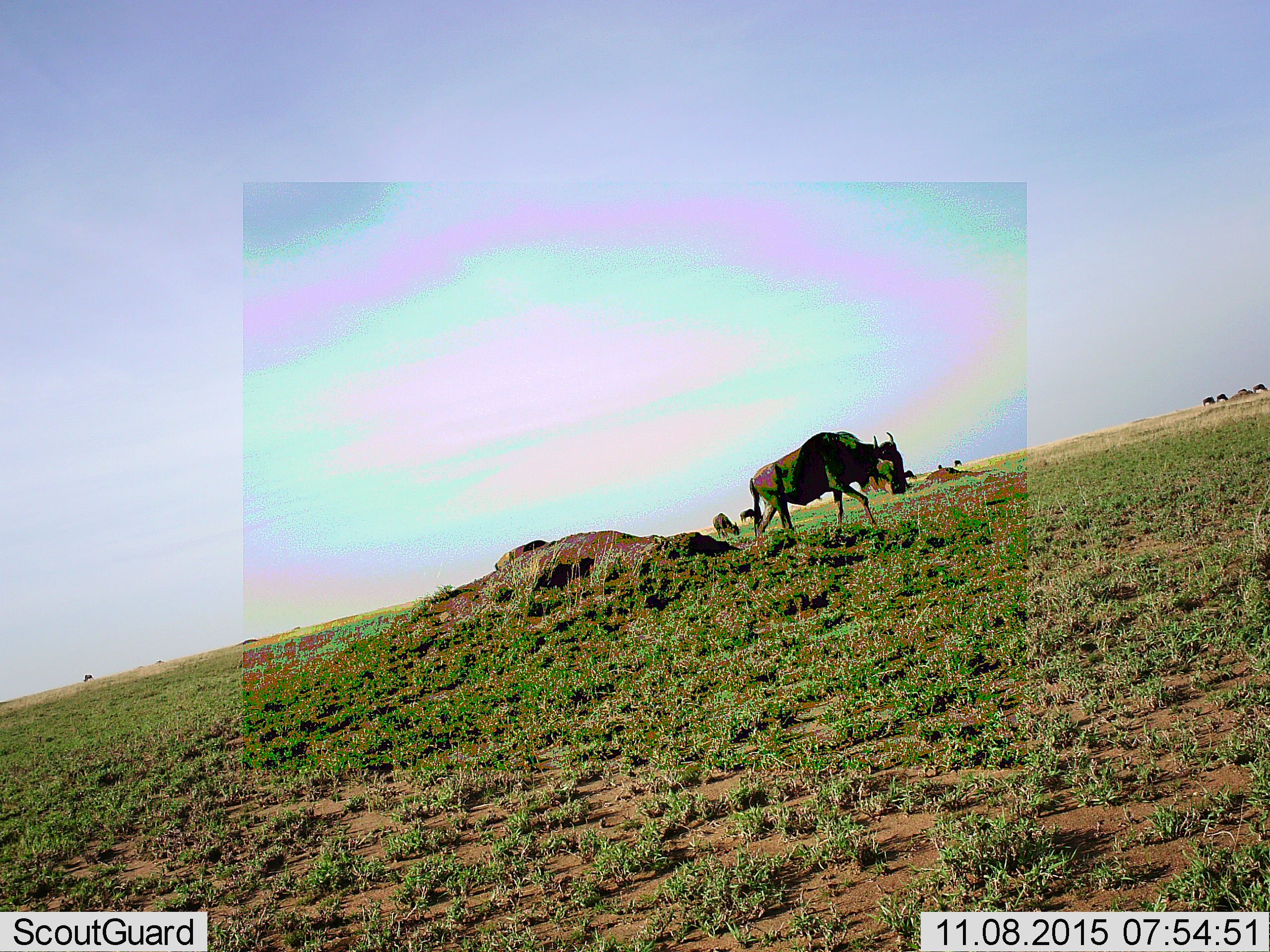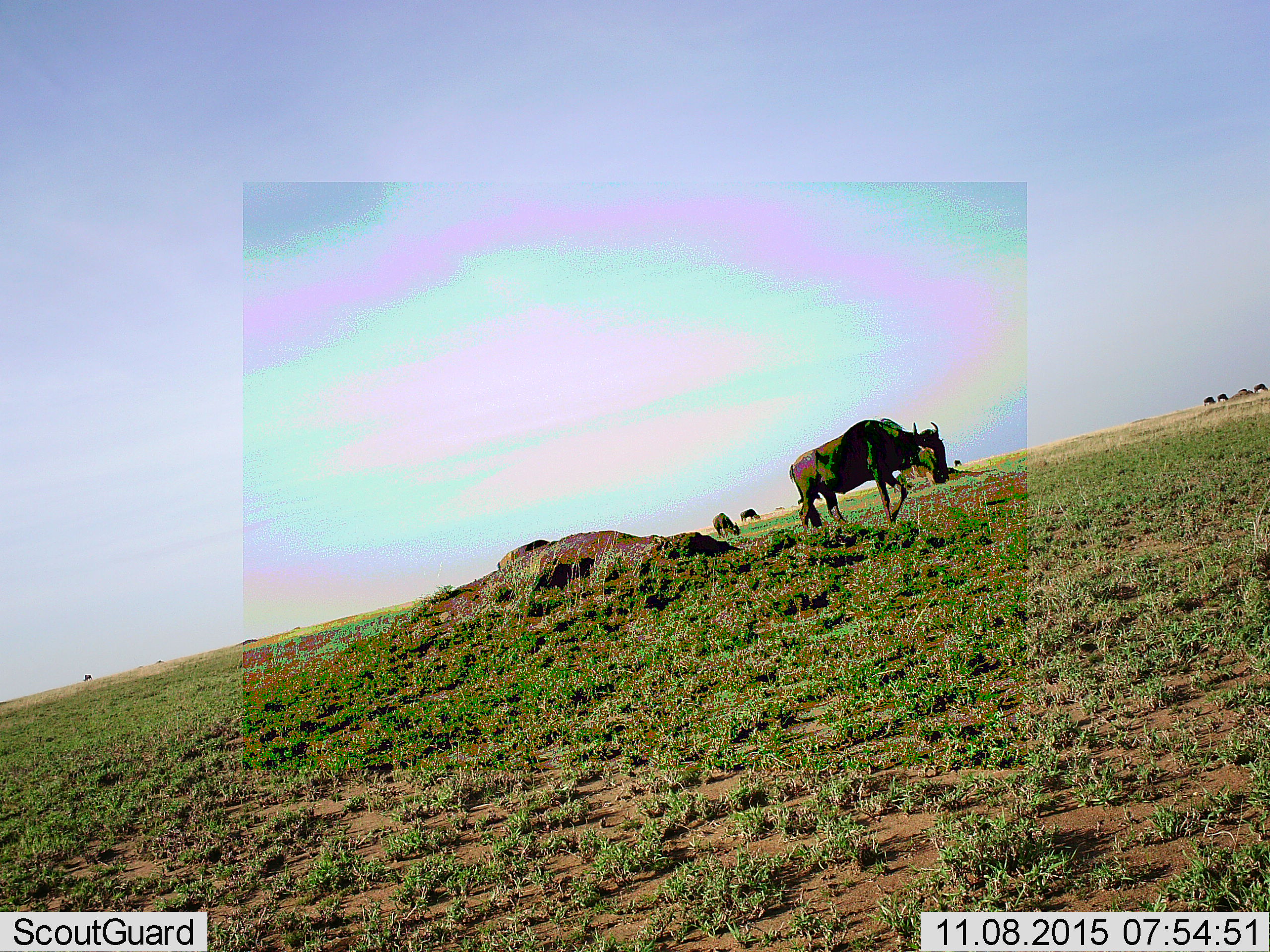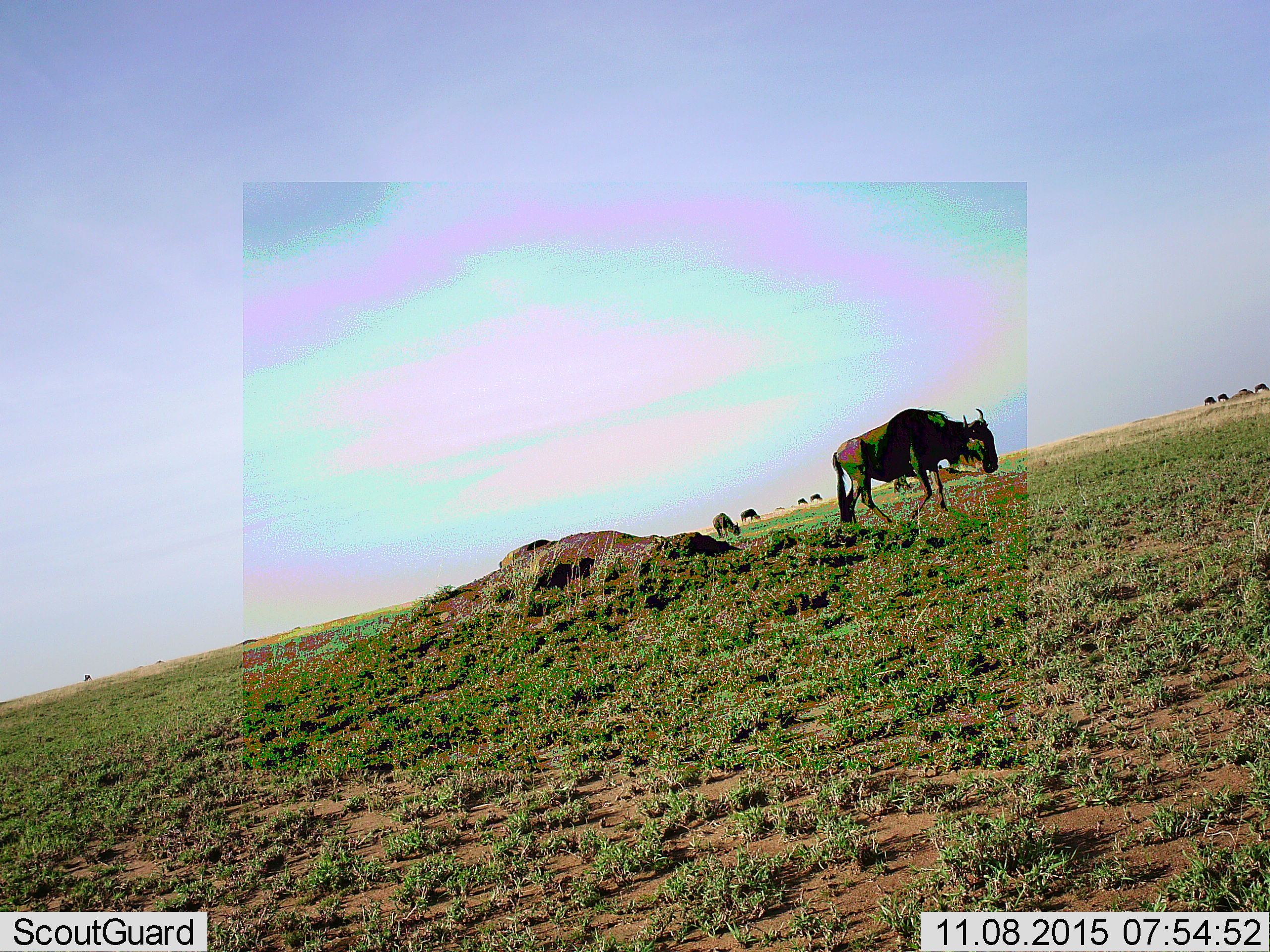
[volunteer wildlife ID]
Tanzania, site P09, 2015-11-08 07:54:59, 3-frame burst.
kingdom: Animalia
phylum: Chordata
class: Mammalia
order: Artiodactyla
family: Bovidae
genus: Connochaetes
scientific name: Connochaetes taurinus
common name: blue wildebeest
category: wildebeest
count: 10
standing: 33%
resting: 0%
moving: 78%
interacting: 0%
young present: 0%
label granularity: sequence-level